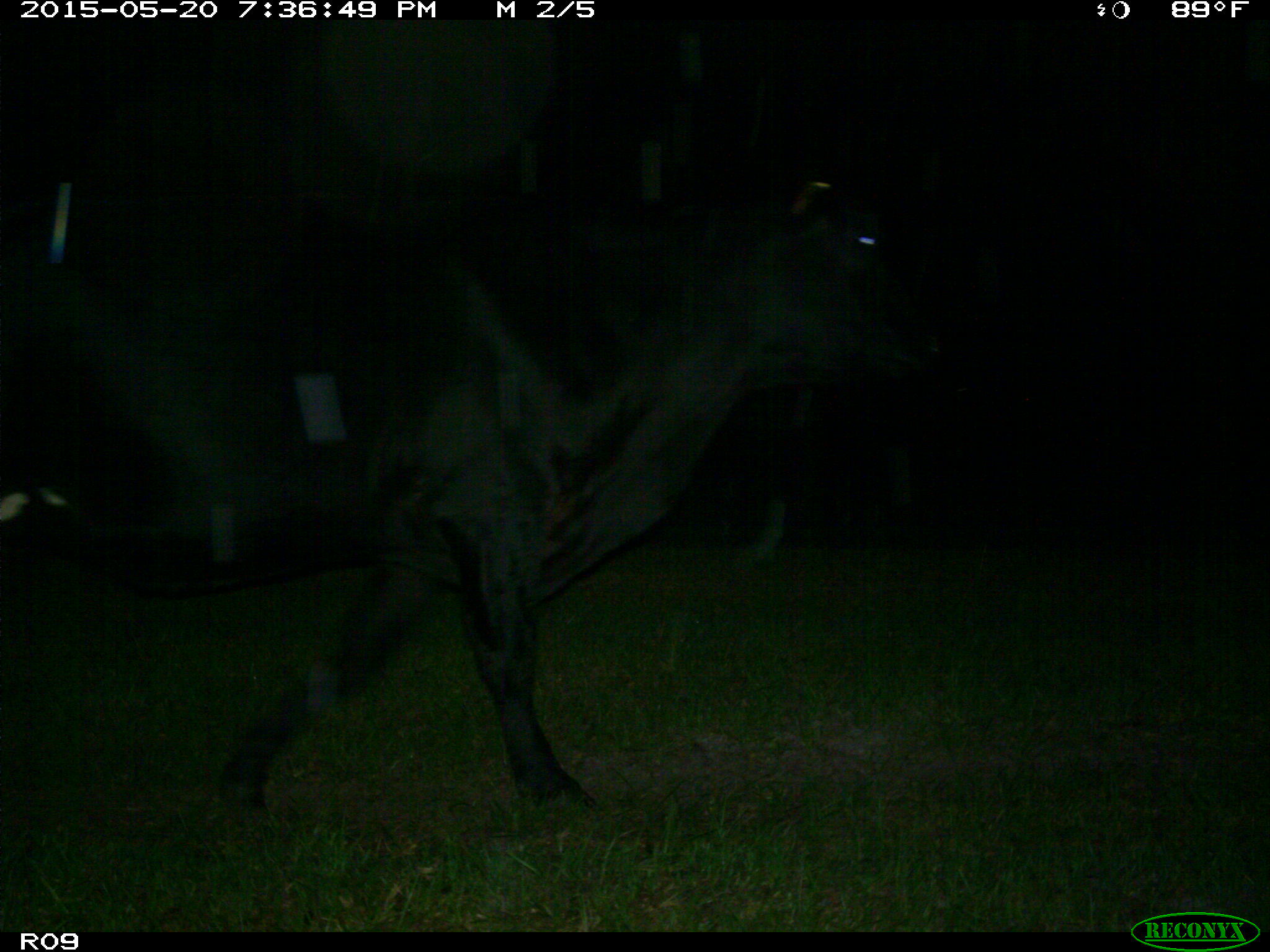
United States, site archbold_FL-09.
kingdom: Animalia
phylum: Chordata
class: Mammalia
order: Artiodactyla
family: Bovidae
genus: Bos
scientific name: Bos taurus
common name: domestic cow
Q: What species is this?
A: Bos taurus (domestic cow).